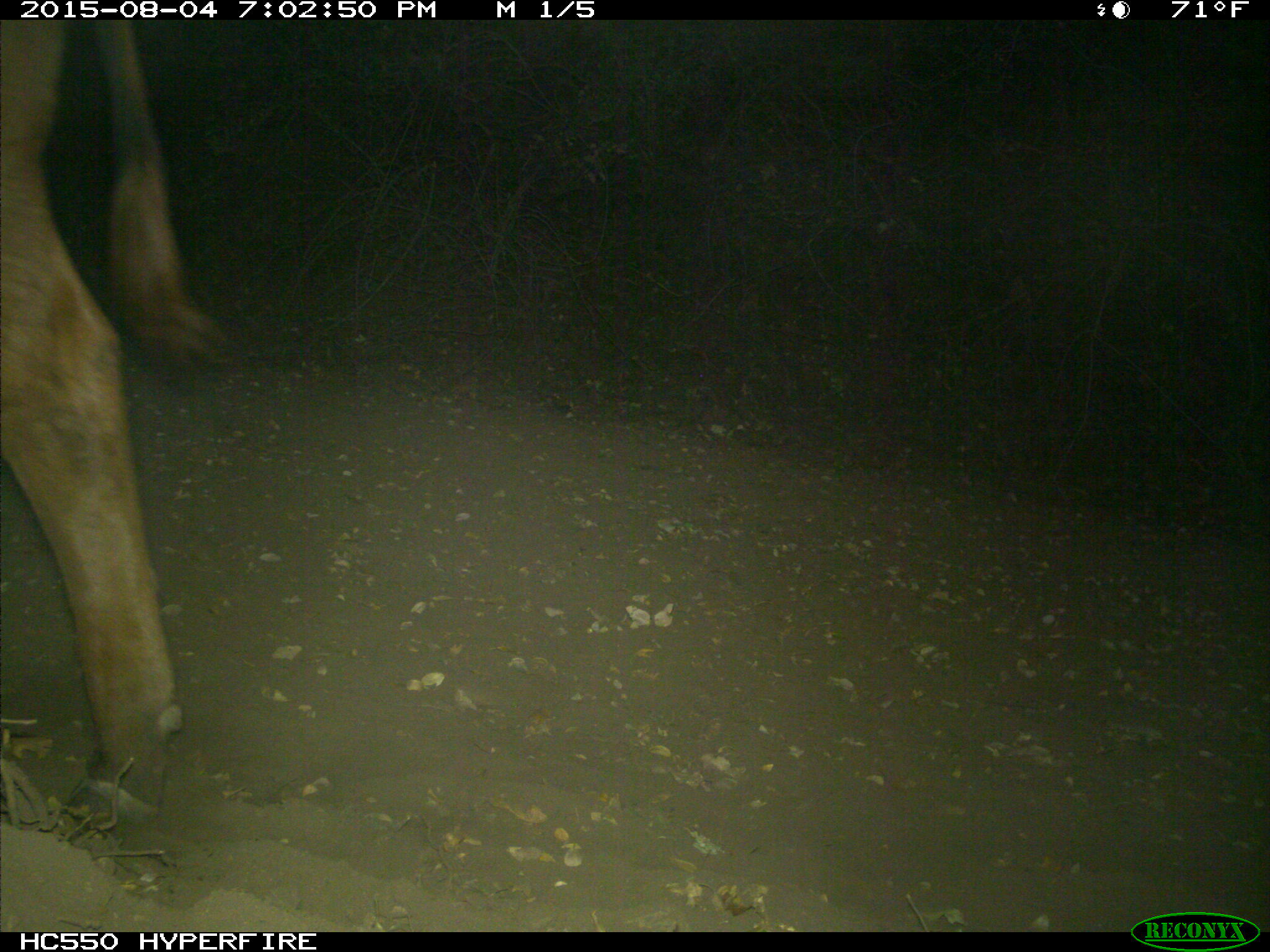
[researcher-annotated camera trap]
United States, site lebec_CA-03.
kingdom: Animalia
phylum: Chordata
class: Mammalia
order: Artiodactyla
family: Bovidae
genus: Bos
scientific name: Bos taurus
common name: domestic cow